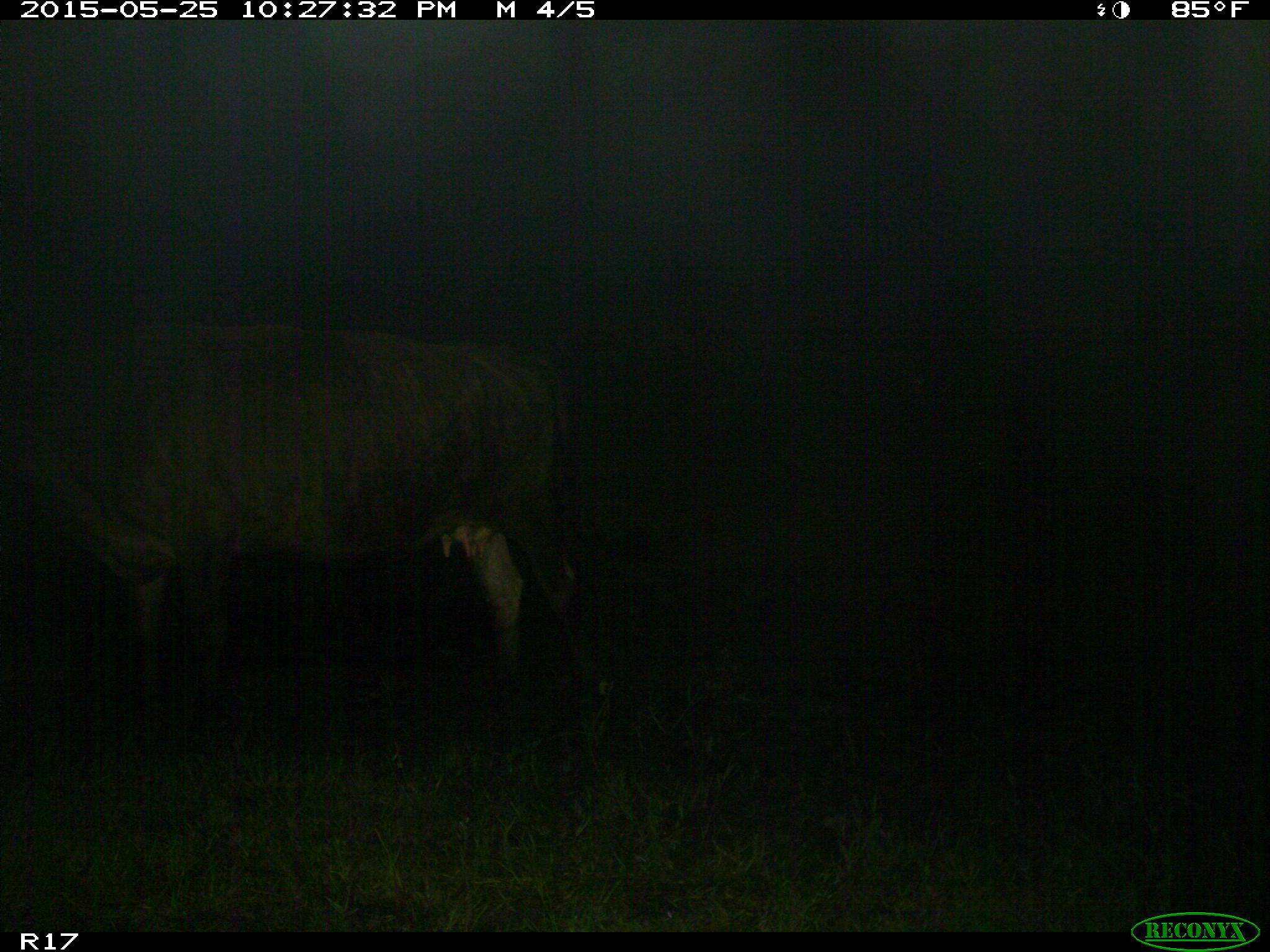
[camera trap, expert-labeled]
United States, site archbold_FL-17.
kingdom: Animalia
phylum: Chordata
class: Mammalia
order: Artiodactyla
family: Bovidae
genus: Bos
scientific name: Bos taurus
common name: domestic cow